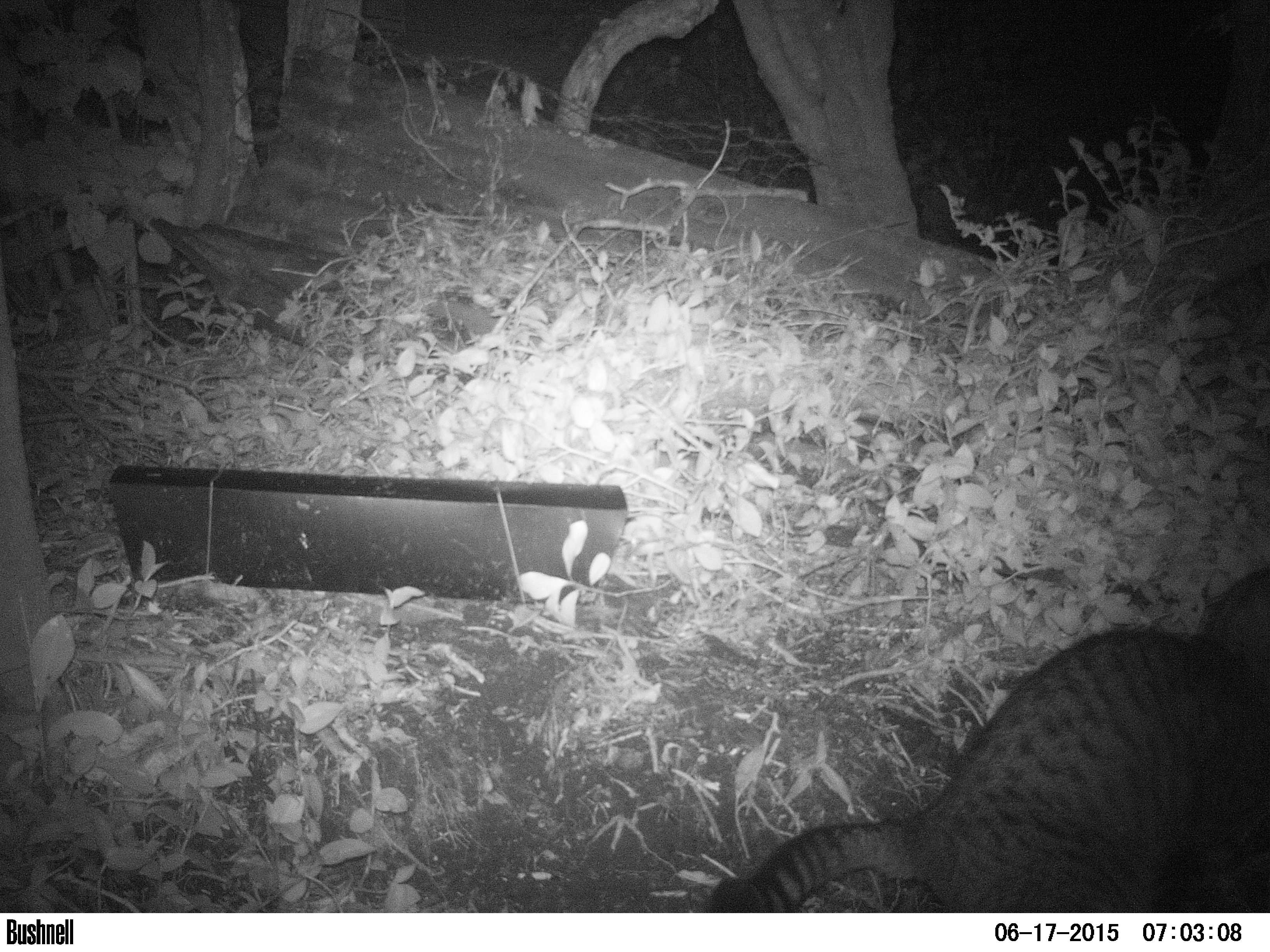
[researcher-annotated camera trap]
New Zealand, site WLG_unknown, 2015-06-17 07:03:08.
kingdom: Animalia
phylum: Chordata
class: Mammalia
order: Carnivora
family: Felidae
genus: Felis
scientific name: Felis catus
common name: domestic cat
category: cat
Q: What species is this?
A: Cat (domestic cat) (Felis catus).